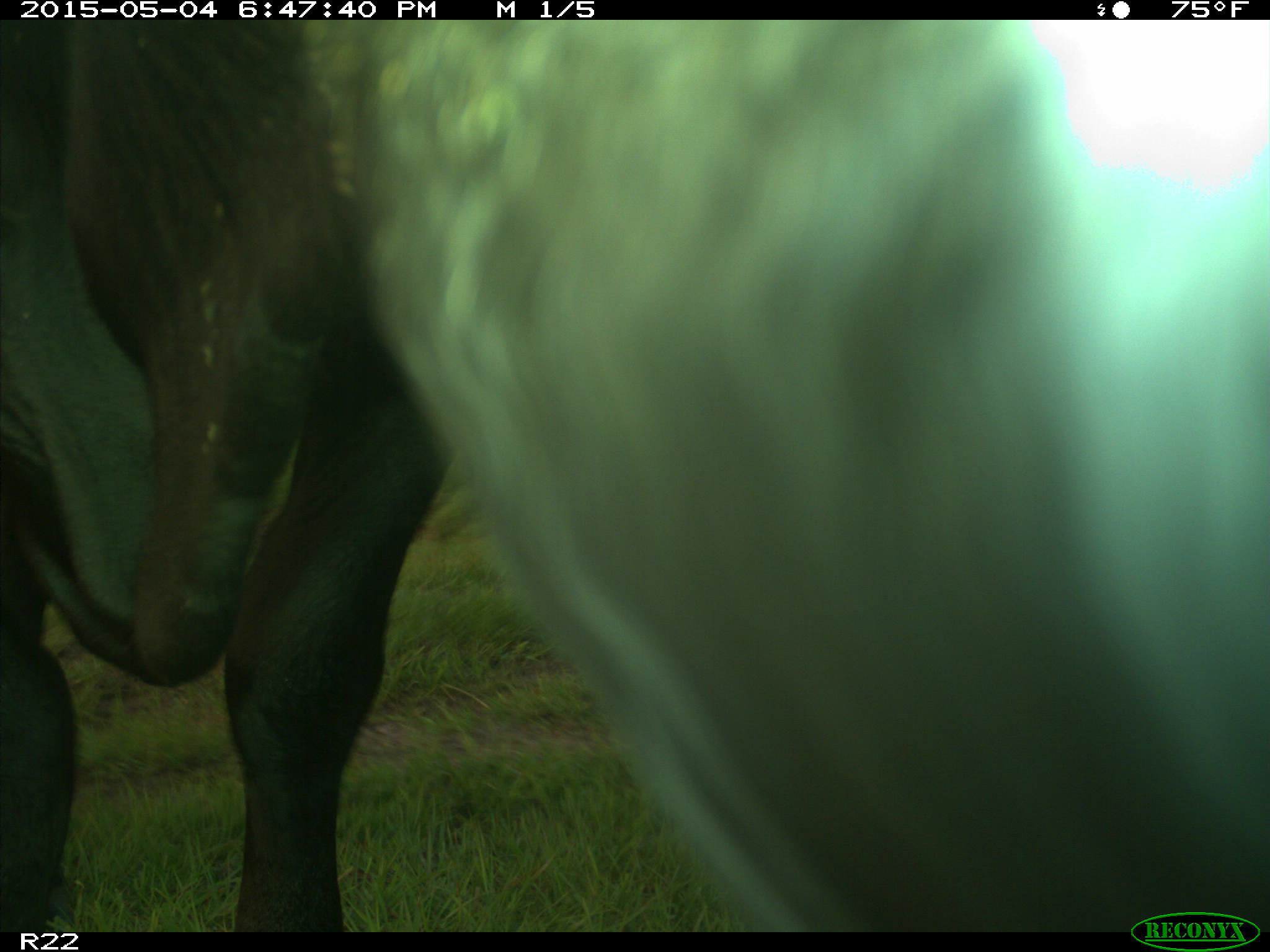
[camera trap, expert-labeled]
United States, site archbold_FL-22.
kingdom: Animalia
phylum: Chordata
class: Mammalia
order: Artiodactyla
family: Bovidae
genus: Bos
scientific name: Bos taurus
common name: domestic cow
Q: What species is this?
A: Bos taurus (domestic cow).